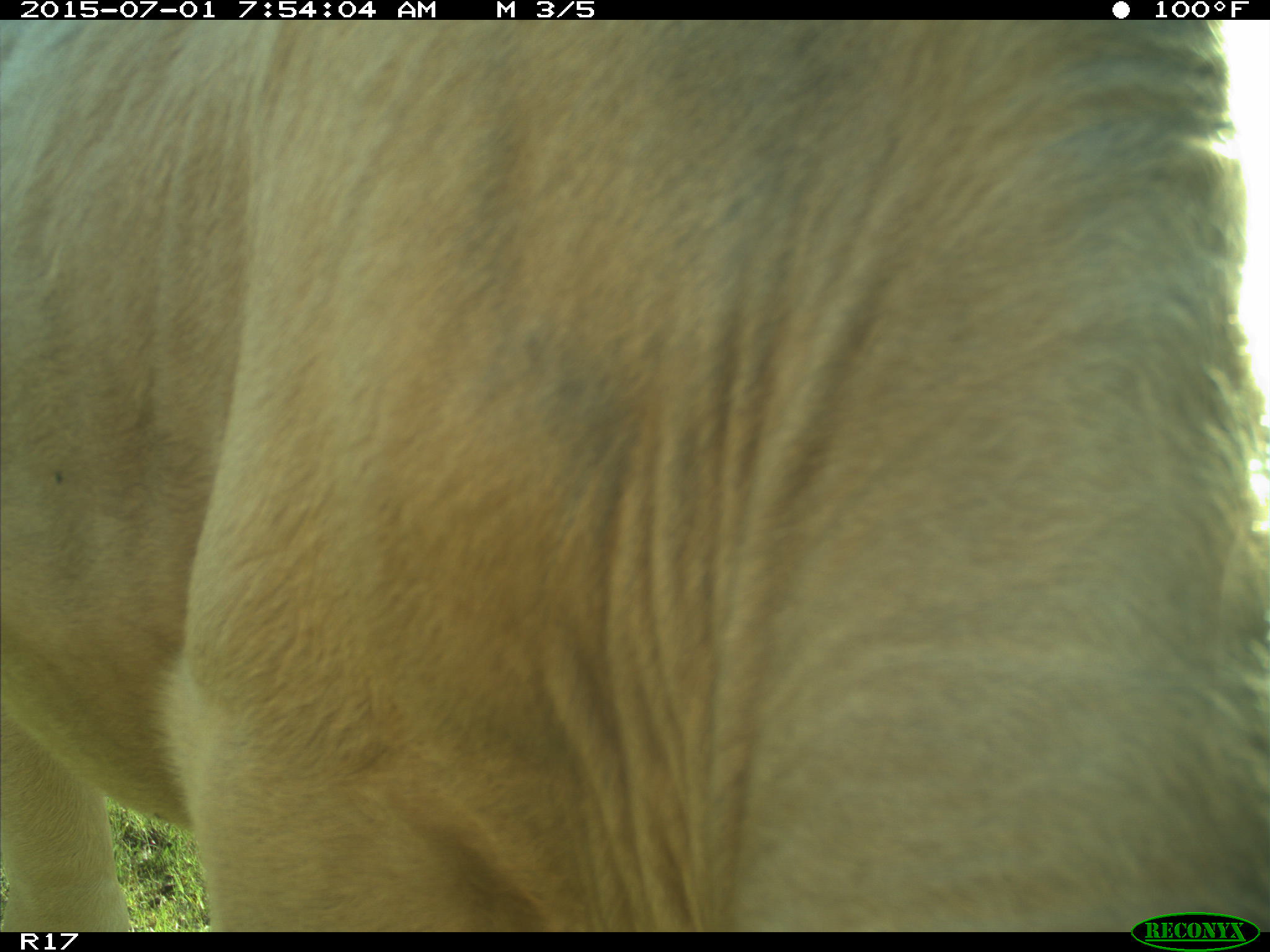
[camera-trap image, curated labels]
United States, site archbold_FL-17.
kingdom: Animalia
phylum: Chordata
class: Mammalia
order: Artiodactyla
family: Bovidae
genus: Bos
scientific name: Bos taurus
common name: domestic cow